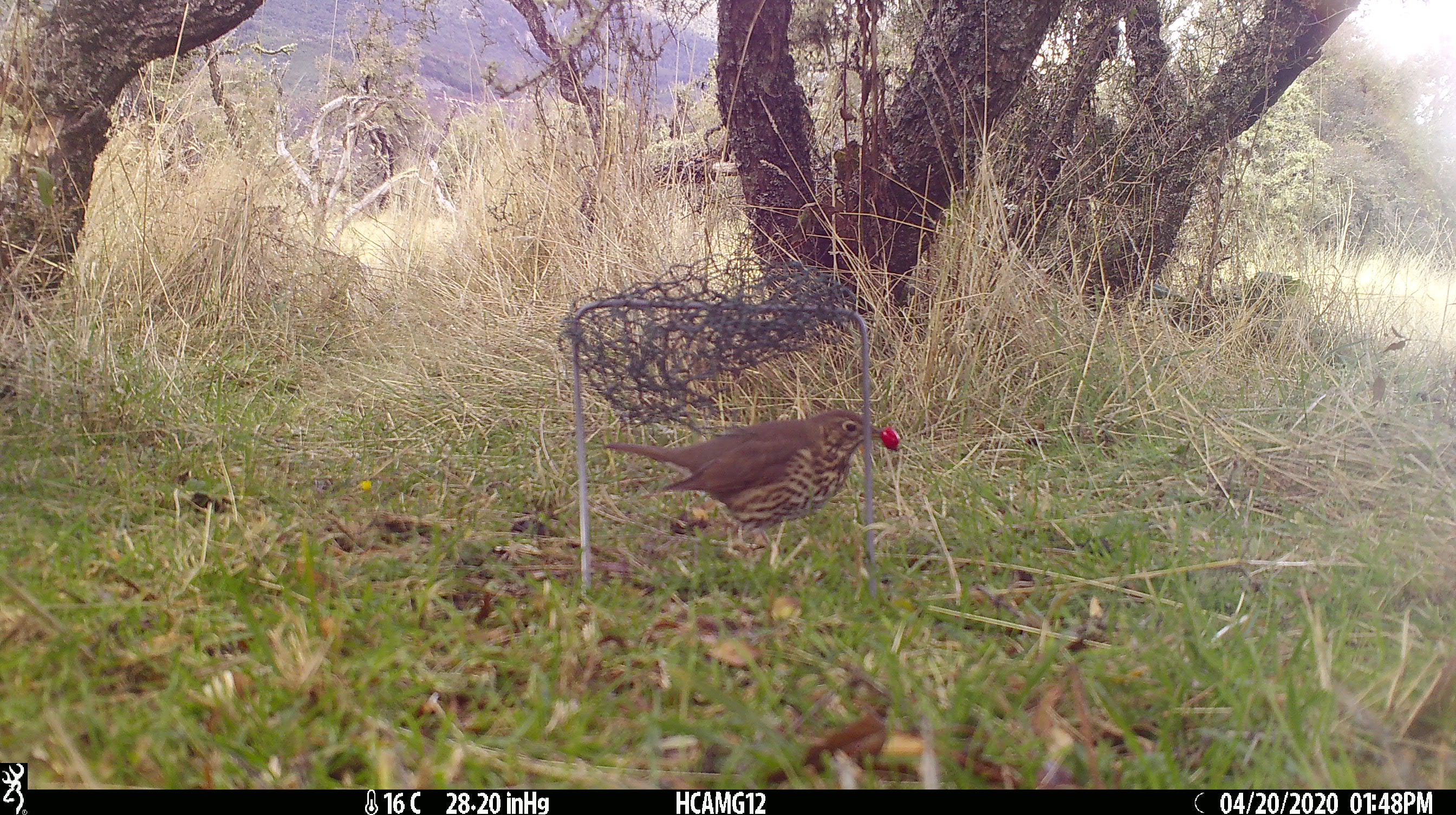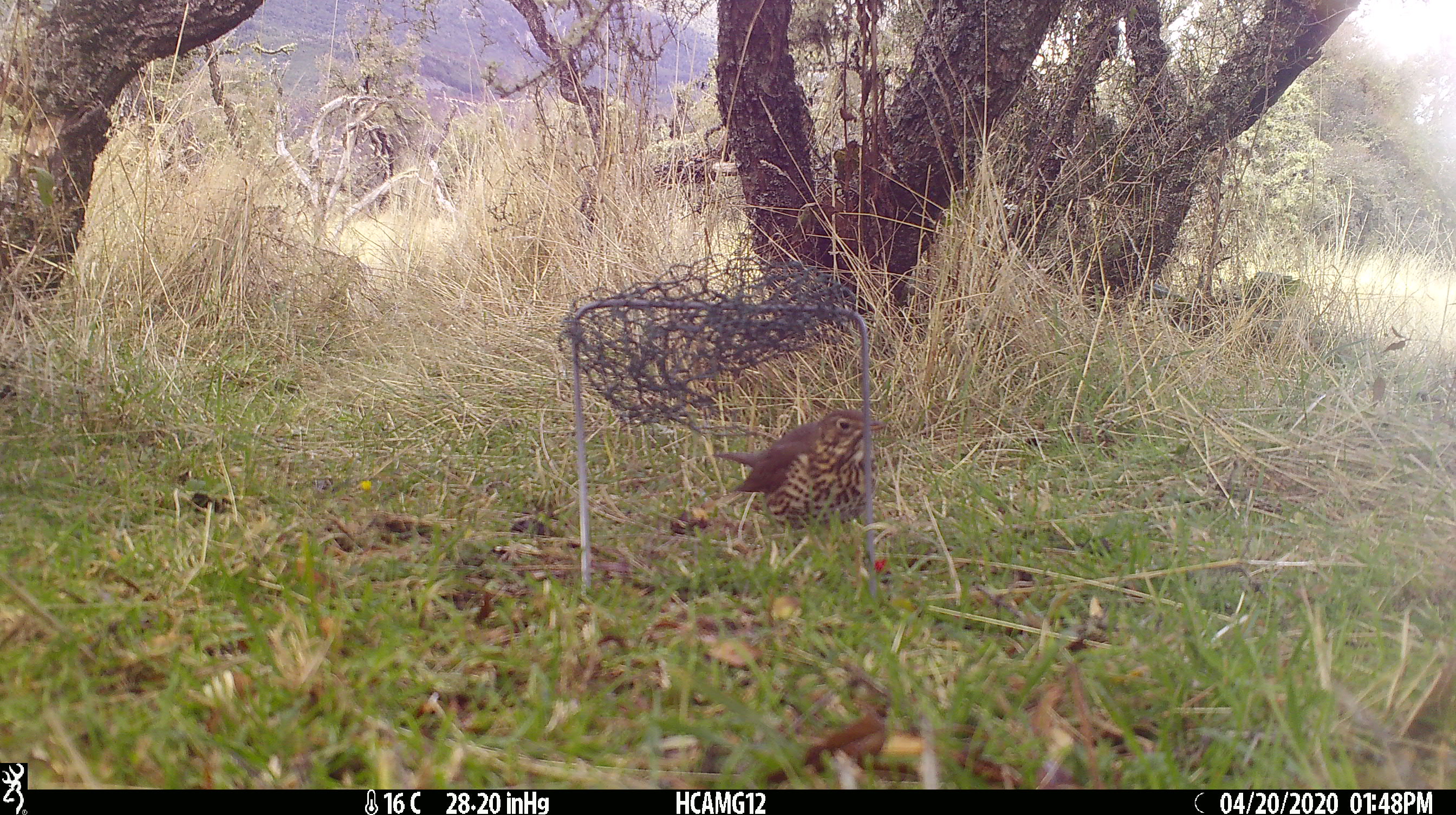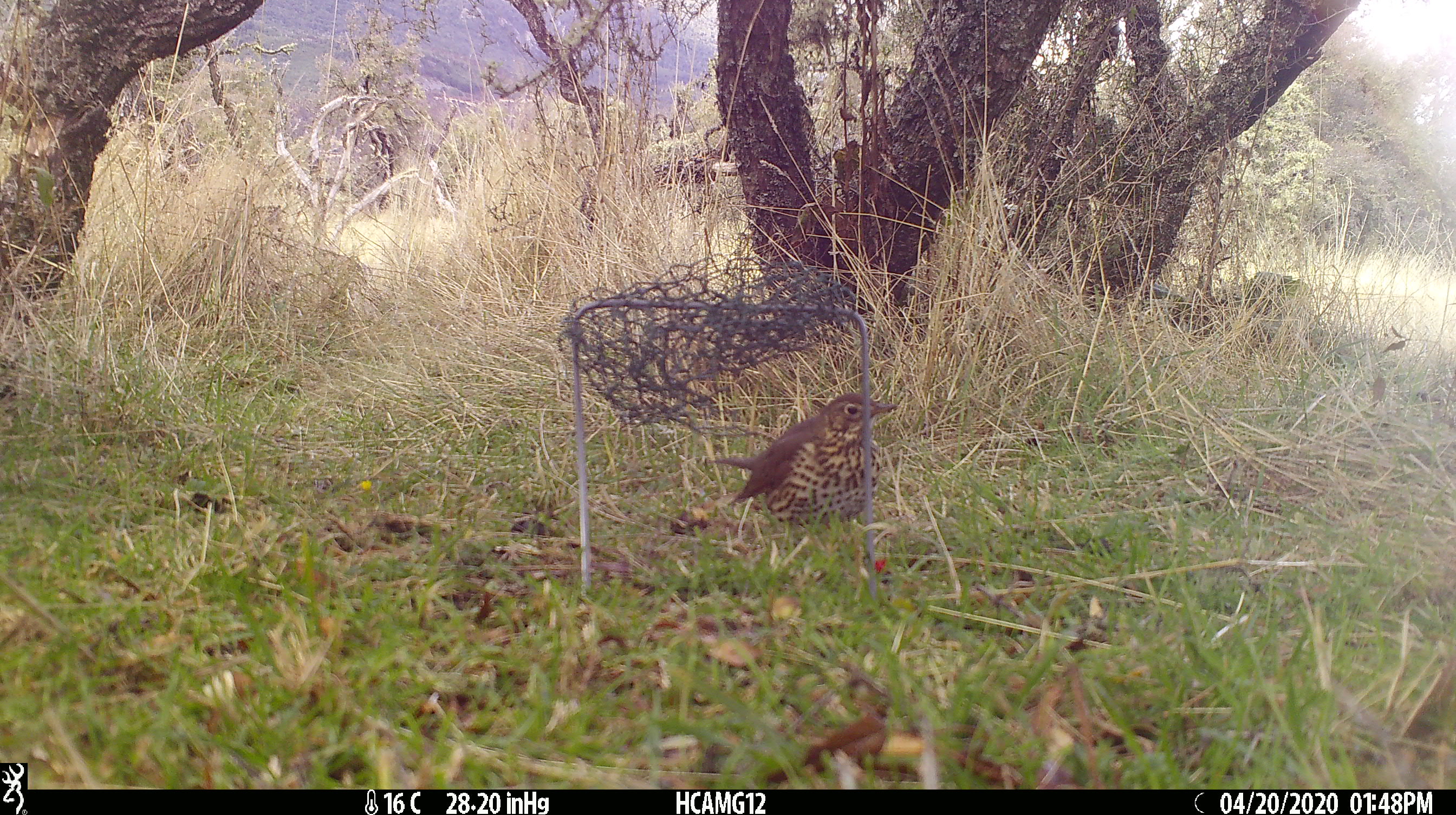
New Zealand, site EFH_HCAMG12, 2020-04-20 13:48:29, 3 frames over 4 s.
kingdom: Animalia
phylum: Chordata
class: Aves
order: Passeriformes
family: Turdidae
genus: Turdus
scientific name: Turdus philomelos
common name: song thrush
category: thrush